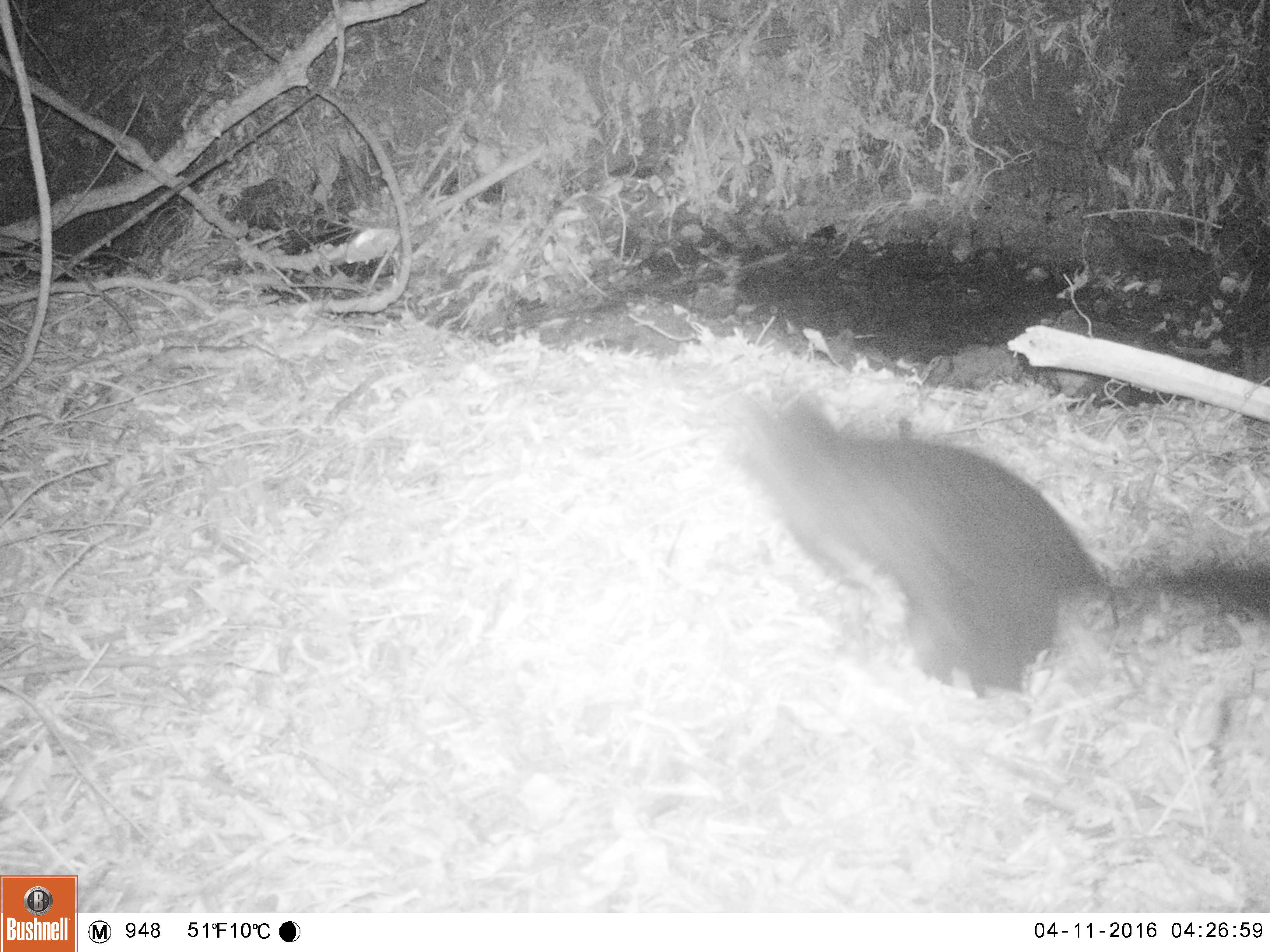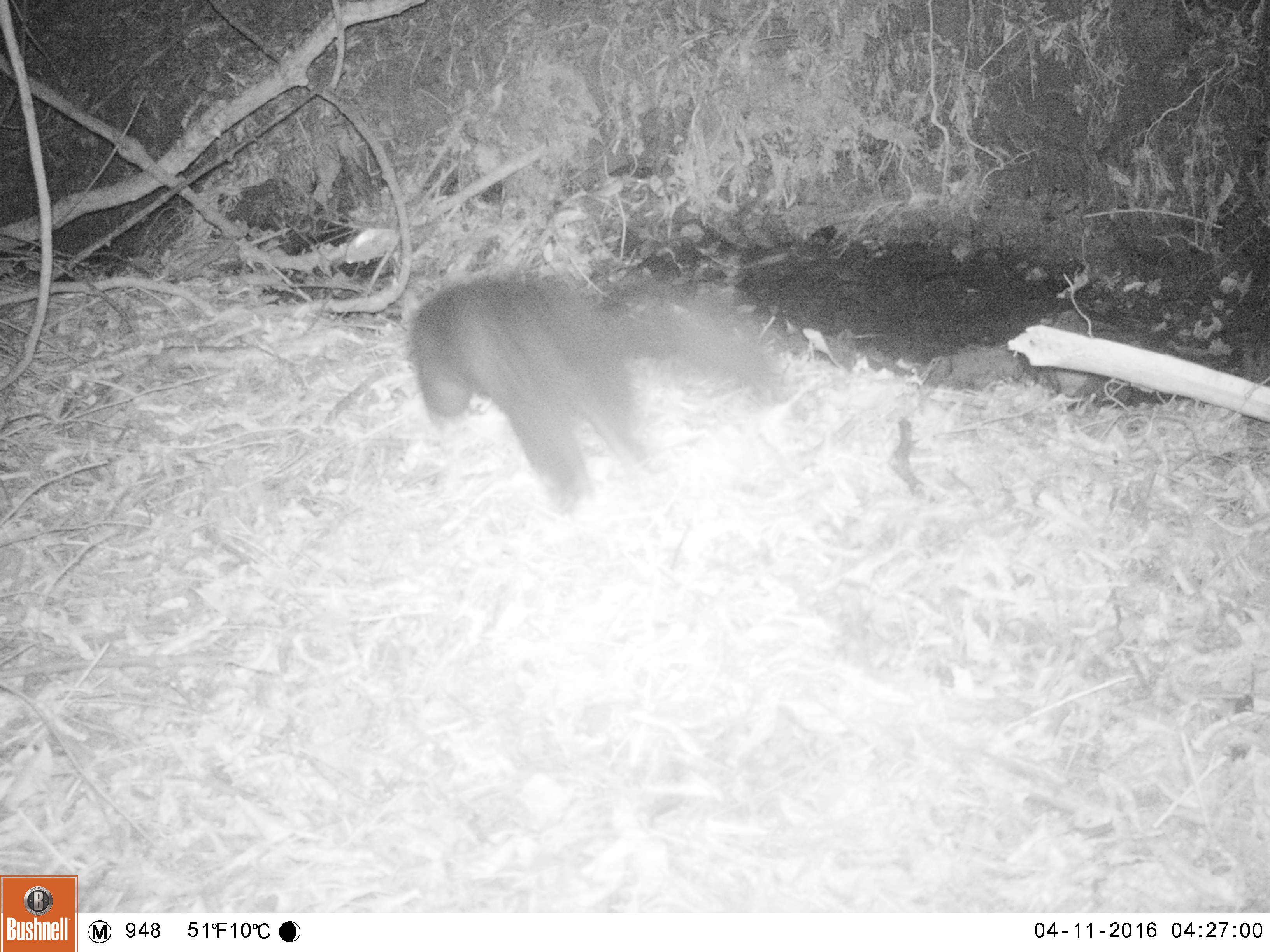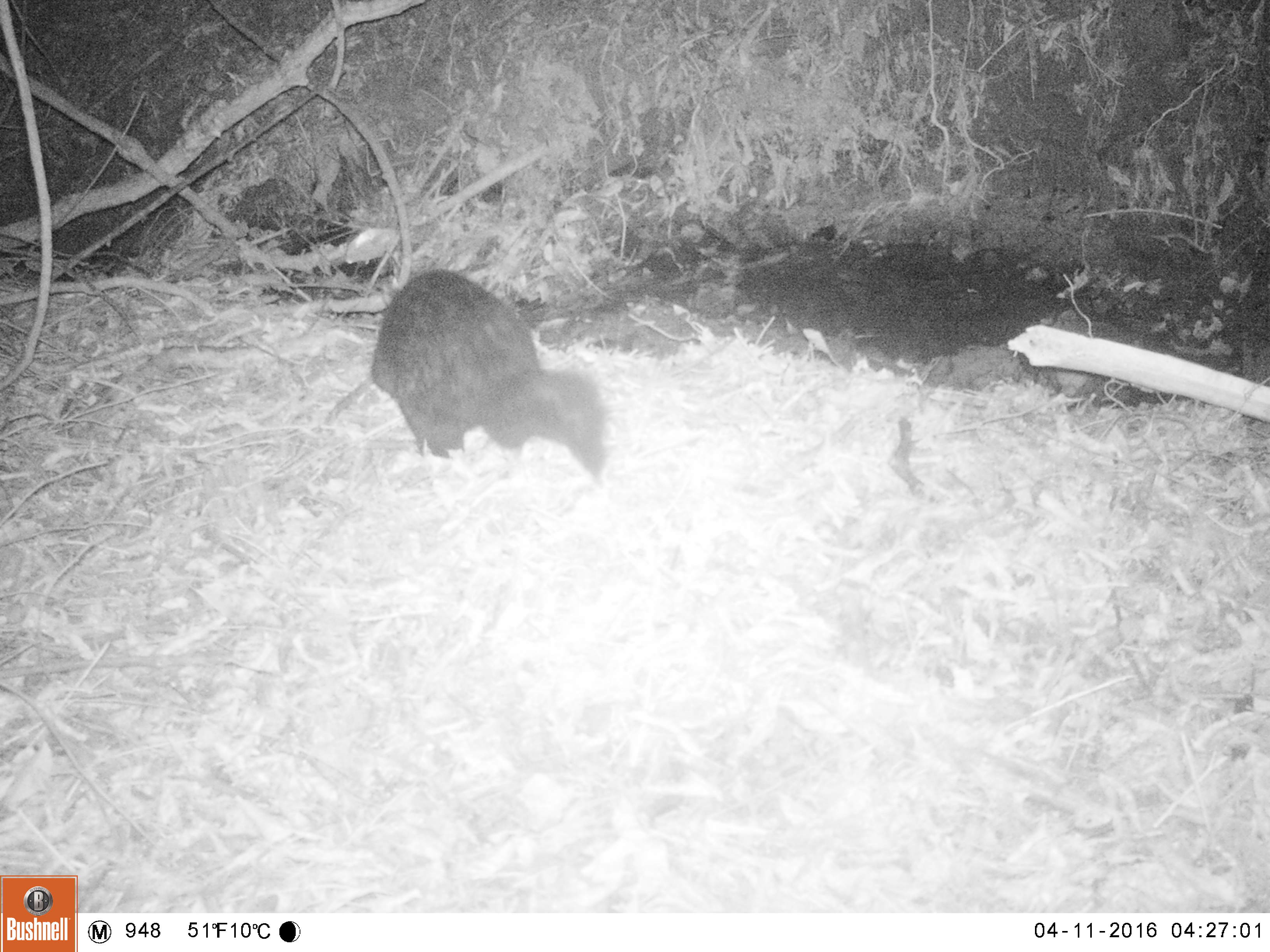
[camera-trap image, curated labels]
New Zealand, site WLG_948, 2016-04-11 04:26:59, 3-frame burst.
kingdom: Animalia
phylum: Chordata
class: Mammalia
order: Diprotodontia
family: Phalangeridae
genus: Trichosurus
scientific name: Trichosurus vulpecula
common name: common brushtail possum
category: possum